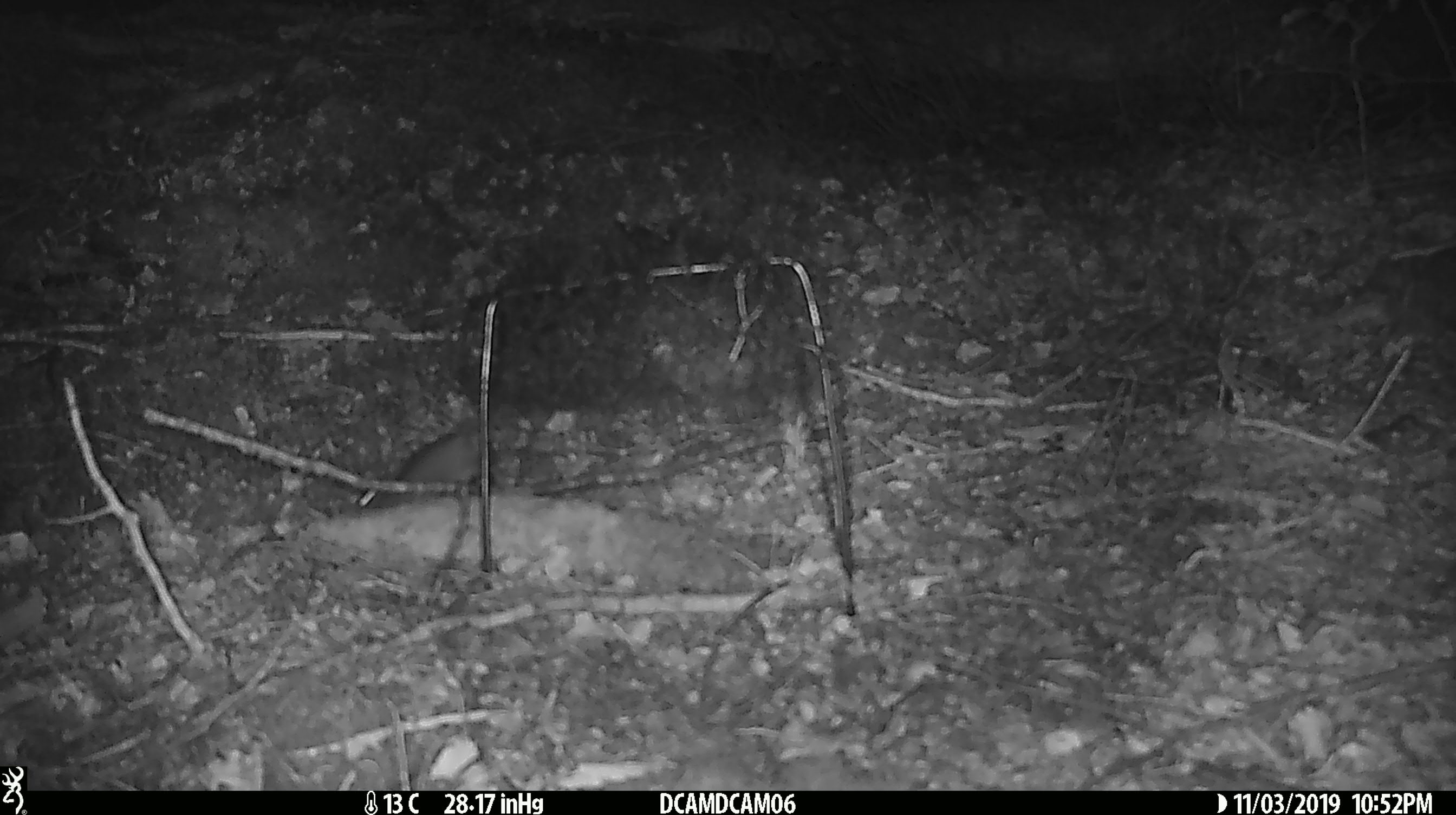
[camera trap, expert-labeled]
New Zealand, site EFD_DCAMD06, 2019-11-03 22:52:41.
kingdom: Animalia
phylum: Chordata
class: Mammalia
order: Rodentia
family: Muridae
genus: Mus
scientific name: Mus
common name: mouse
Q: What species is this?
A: Mouse (Mus).